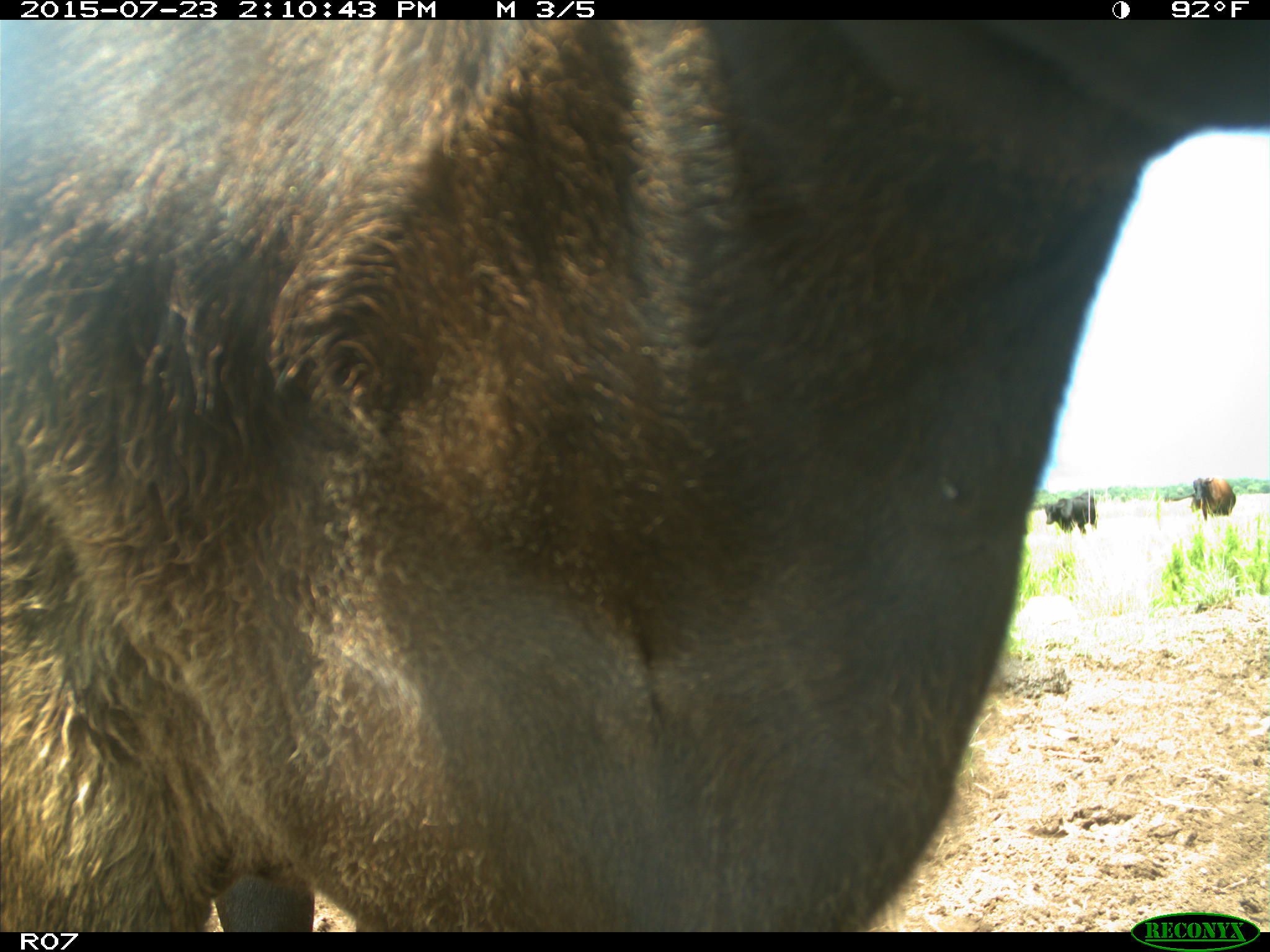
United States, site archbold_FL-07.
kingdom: Animalia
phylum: Chordata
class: Mammalia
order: Artiodactyla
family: Bovidae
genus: Bos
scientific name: Bos taurus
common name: domestic cow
Bos taurus (domestic cow).